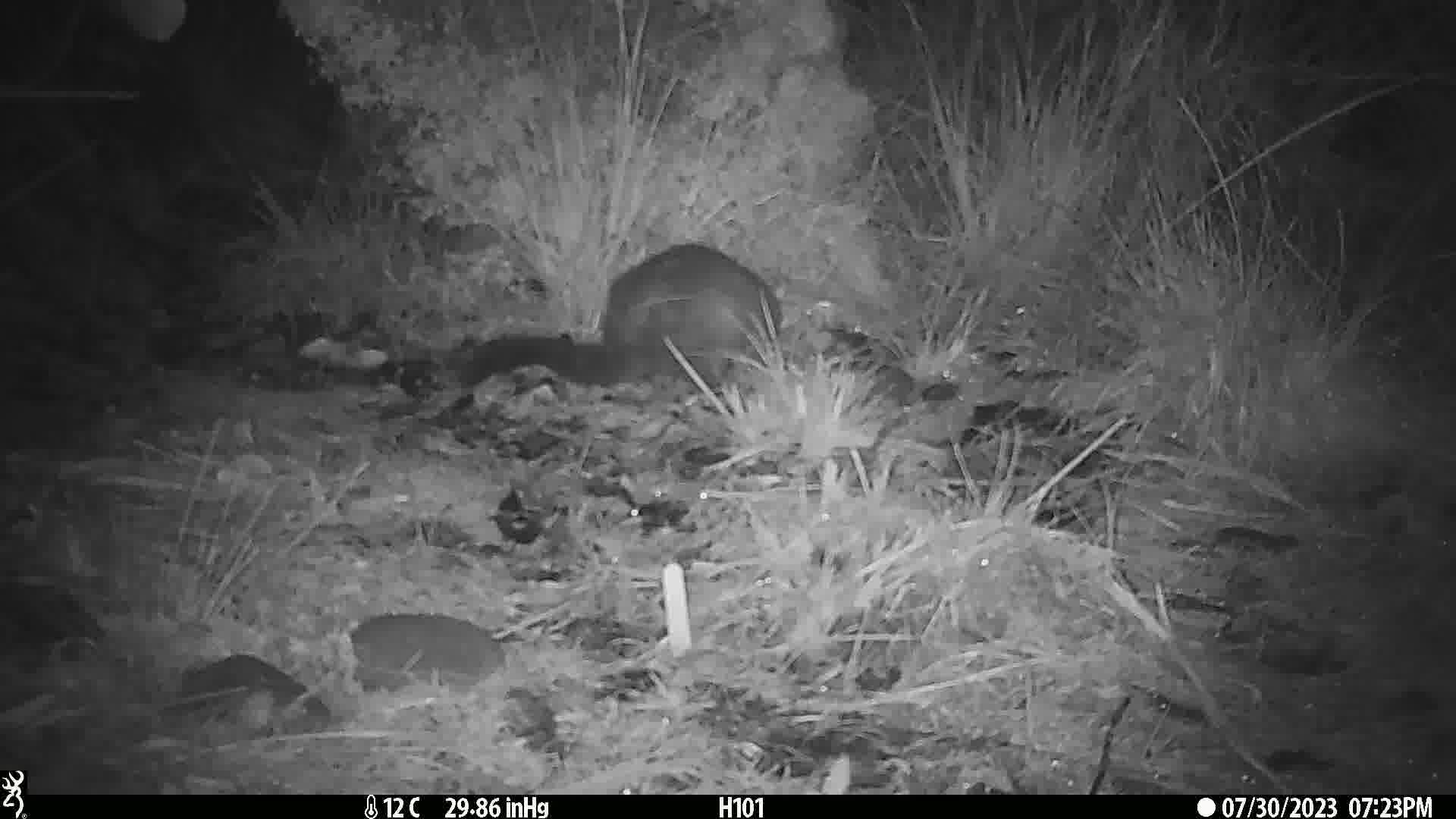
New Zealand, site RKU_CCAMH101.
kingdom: Animalia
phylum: Chordata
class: Mammalia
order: Diprotodontia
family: Phalangeridae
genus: Trichosurus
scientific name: Trichosurus vulpecula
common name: common brushtail possum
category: possum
Possum (common brushtail possum) (Trichosurus vulpecula).